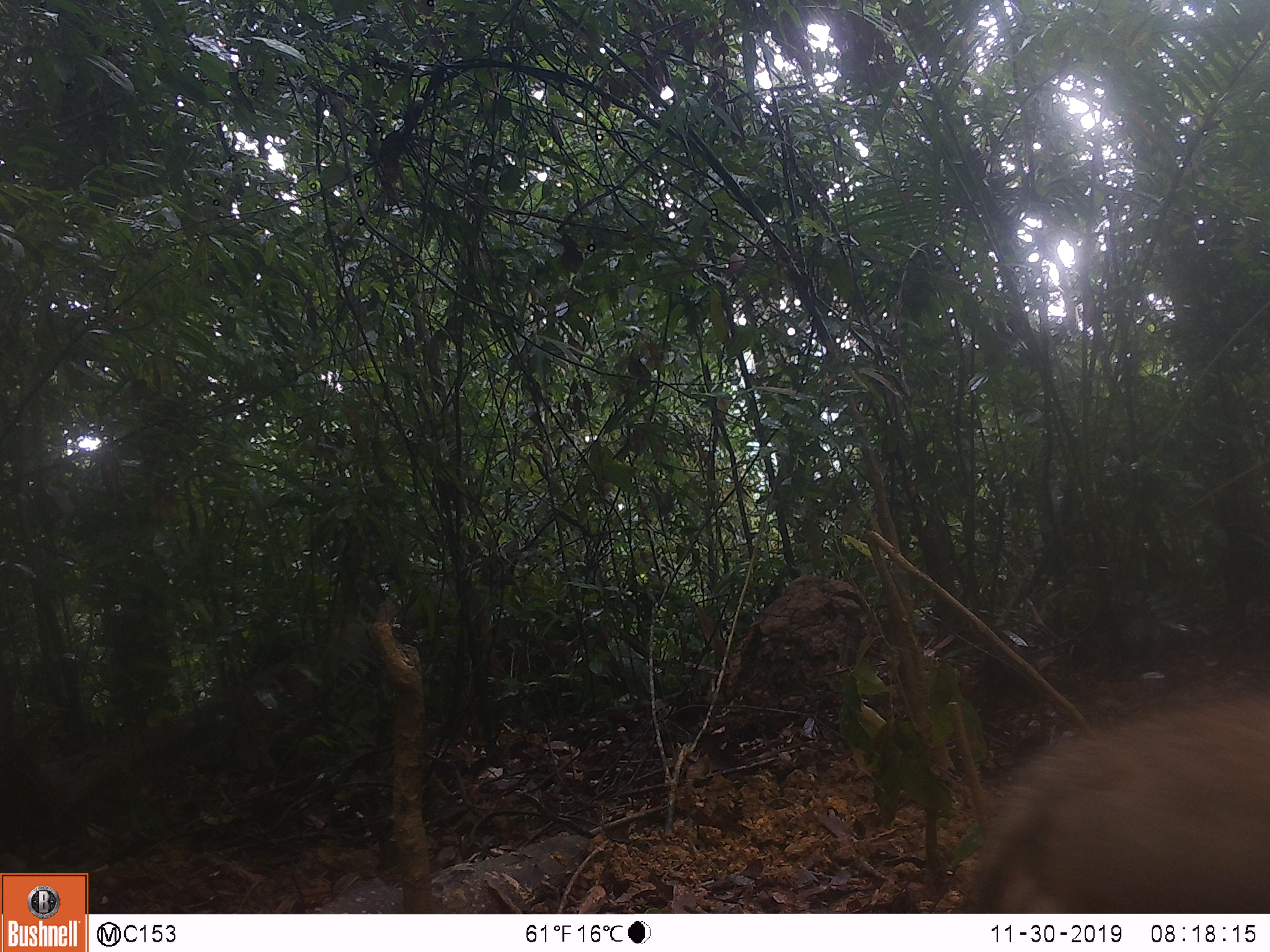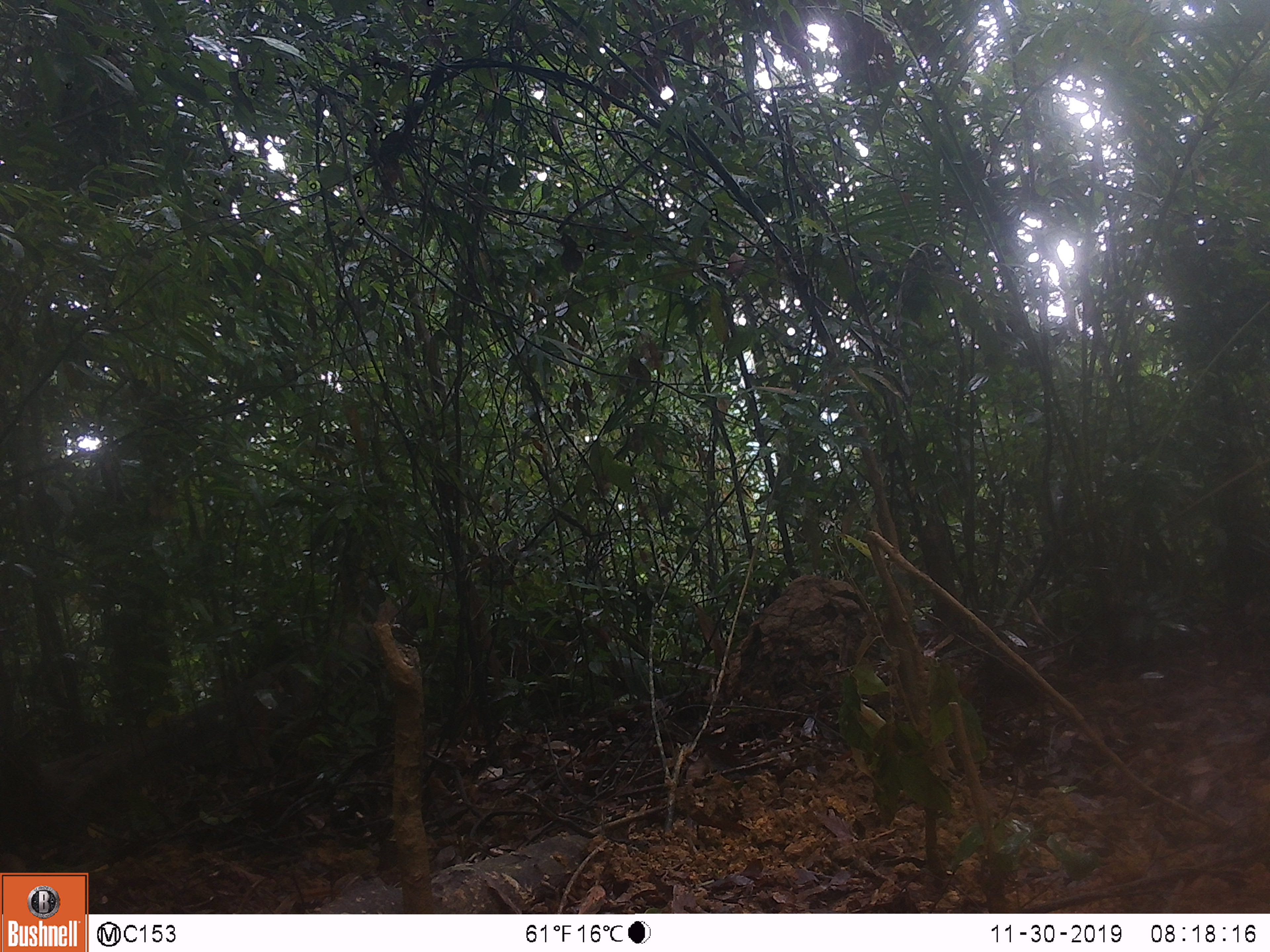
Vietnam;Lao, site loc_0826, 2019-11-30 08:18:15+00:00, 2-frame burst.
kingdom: Animalia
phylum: Chordata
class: Mammalia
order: Artiodactyla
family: Suidae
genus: Sus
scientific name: Sus scrofa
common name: eurasian wild pig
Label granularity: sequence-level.